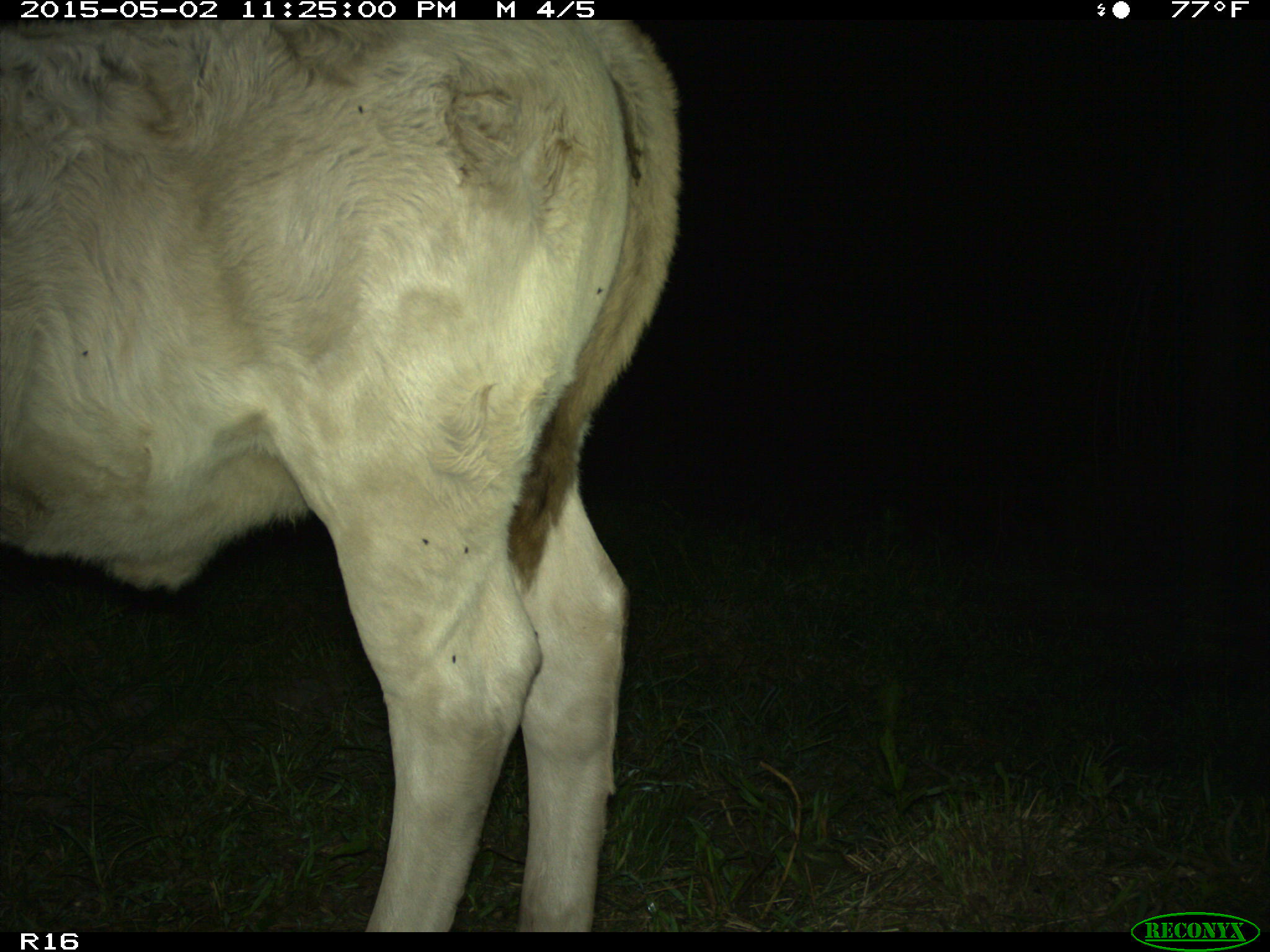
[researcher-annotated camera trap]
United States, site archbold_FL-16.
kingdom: Animalia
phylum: Chordata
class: Mammalia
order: Artiodactyla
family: Bovidae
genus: Bos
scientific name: Bos taurus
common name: domestic cow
Bos taurus (domestic cow).